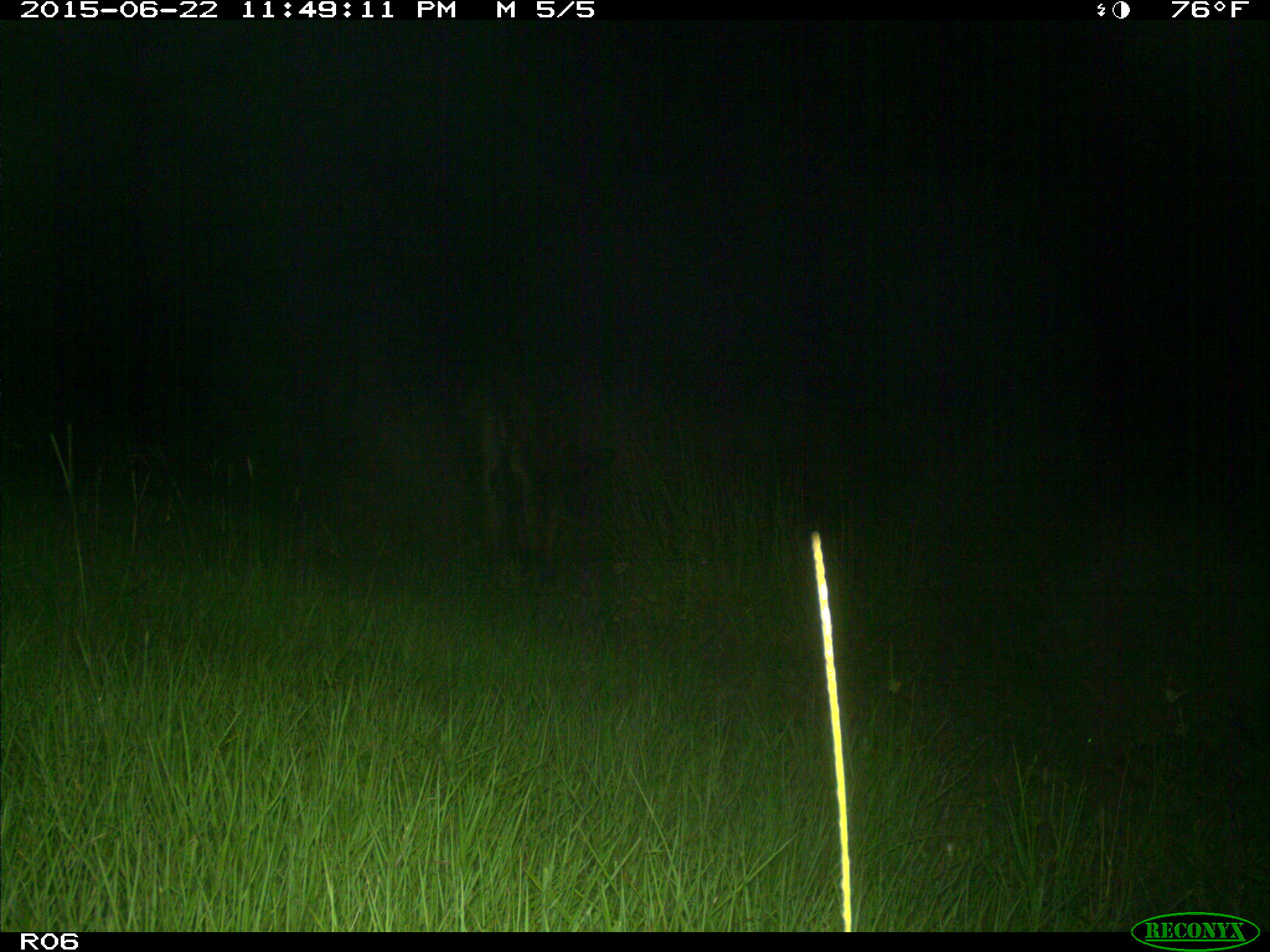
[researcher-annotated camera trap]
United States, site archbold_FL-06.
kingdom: Animalia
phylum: Chordata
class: Mammalia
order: Artiodactyla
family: Bovidae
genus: Bos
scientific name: Bos taurus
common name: domestic cow